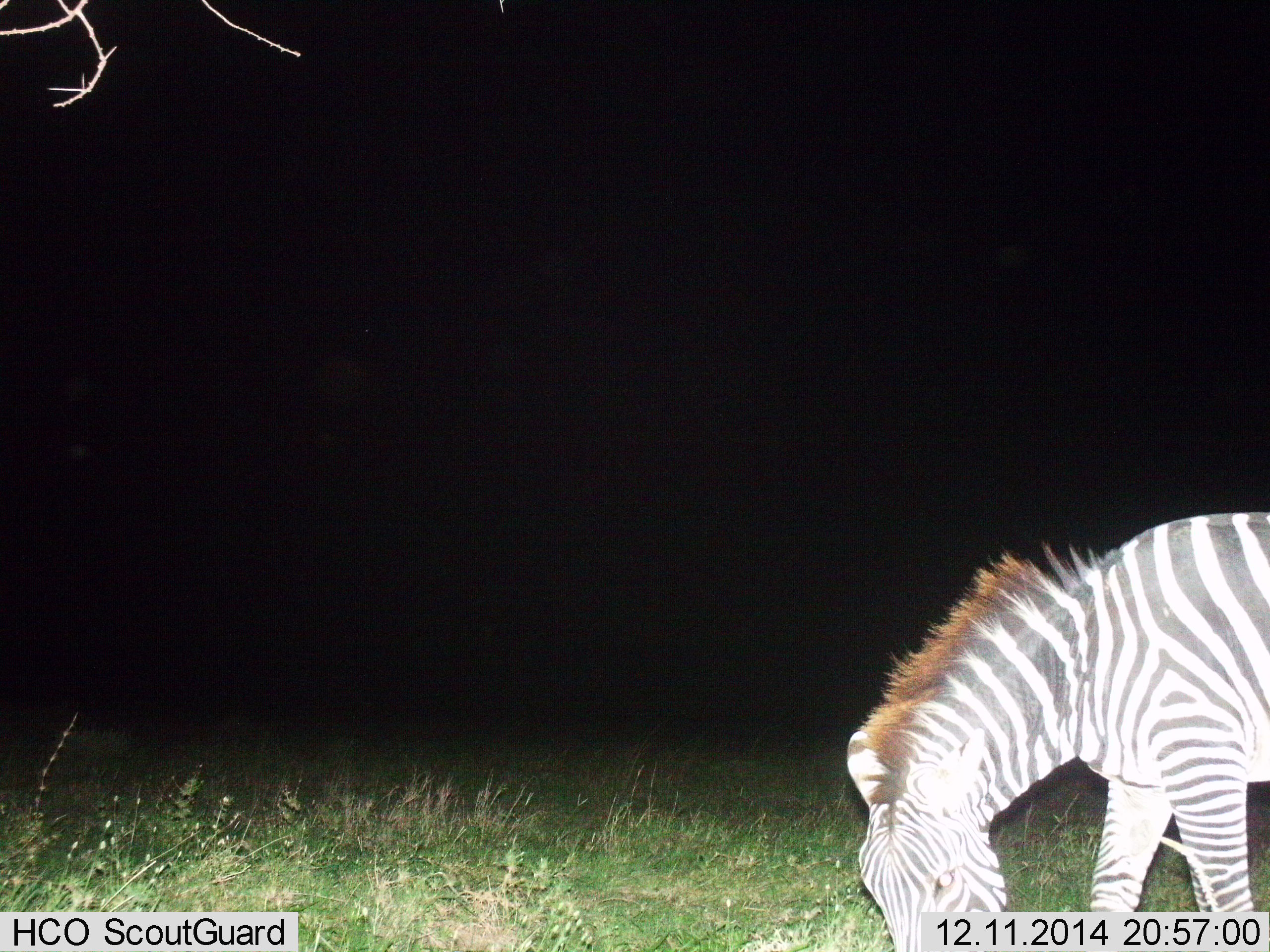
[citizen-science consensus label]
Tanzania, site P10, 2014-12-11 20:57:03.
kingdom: Animalia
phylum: Chordata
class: Mammalia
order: Perissodactyla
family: Equidae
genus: Equus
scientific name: Equus quagga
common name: plains zebra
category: zebra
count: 1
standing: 10%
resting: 0%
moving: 0%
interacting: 0%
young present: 0%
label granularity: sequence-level